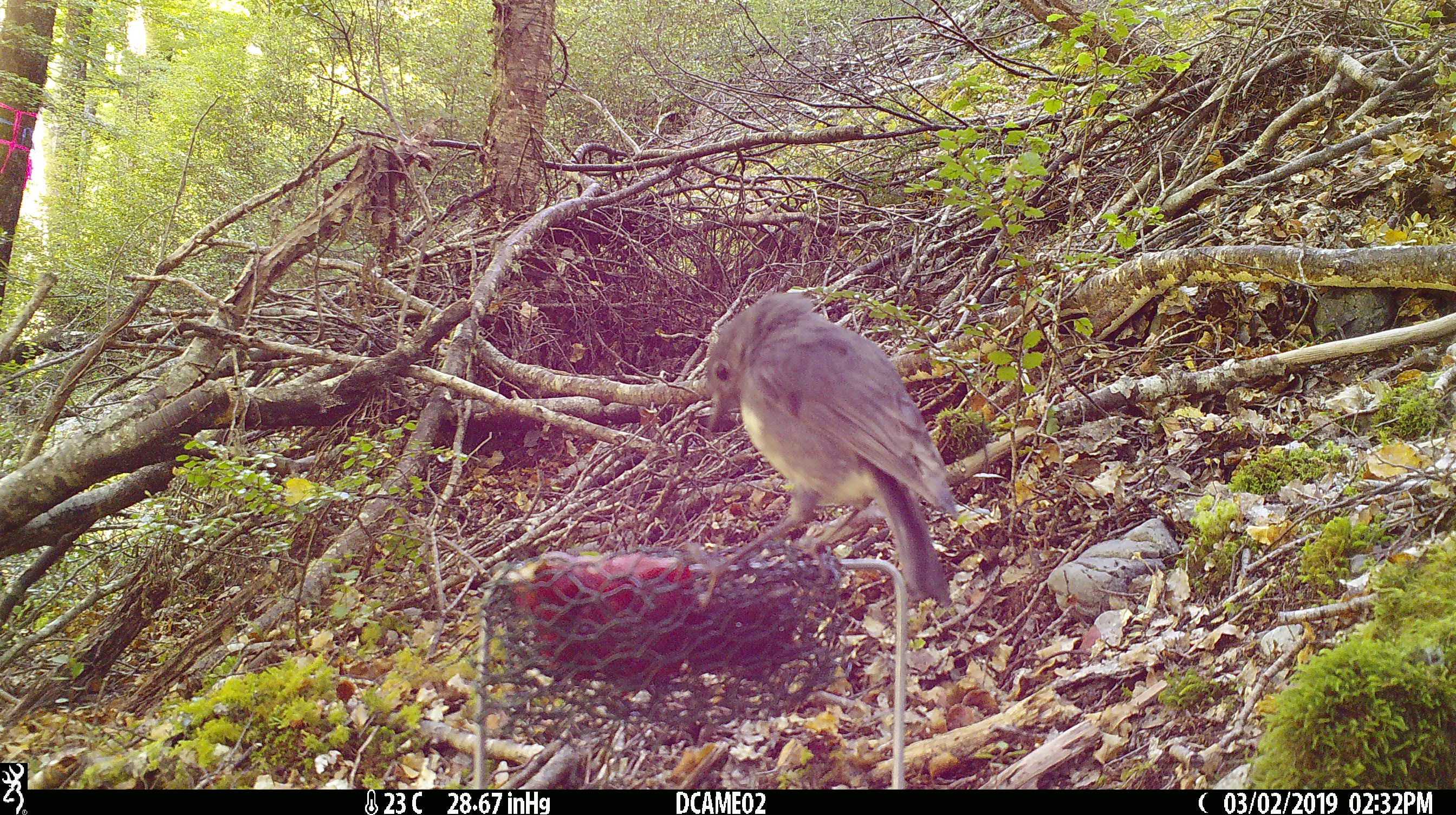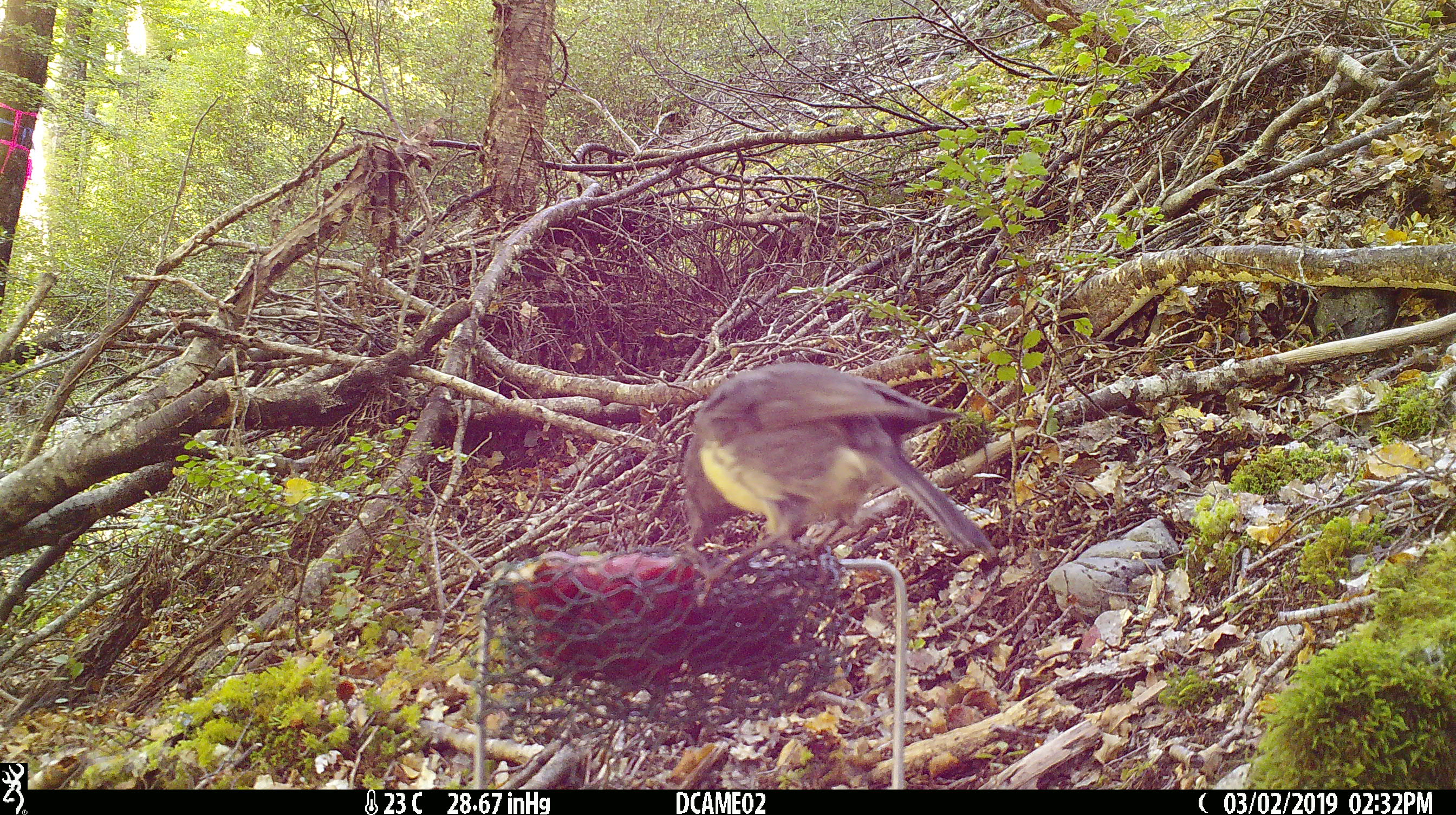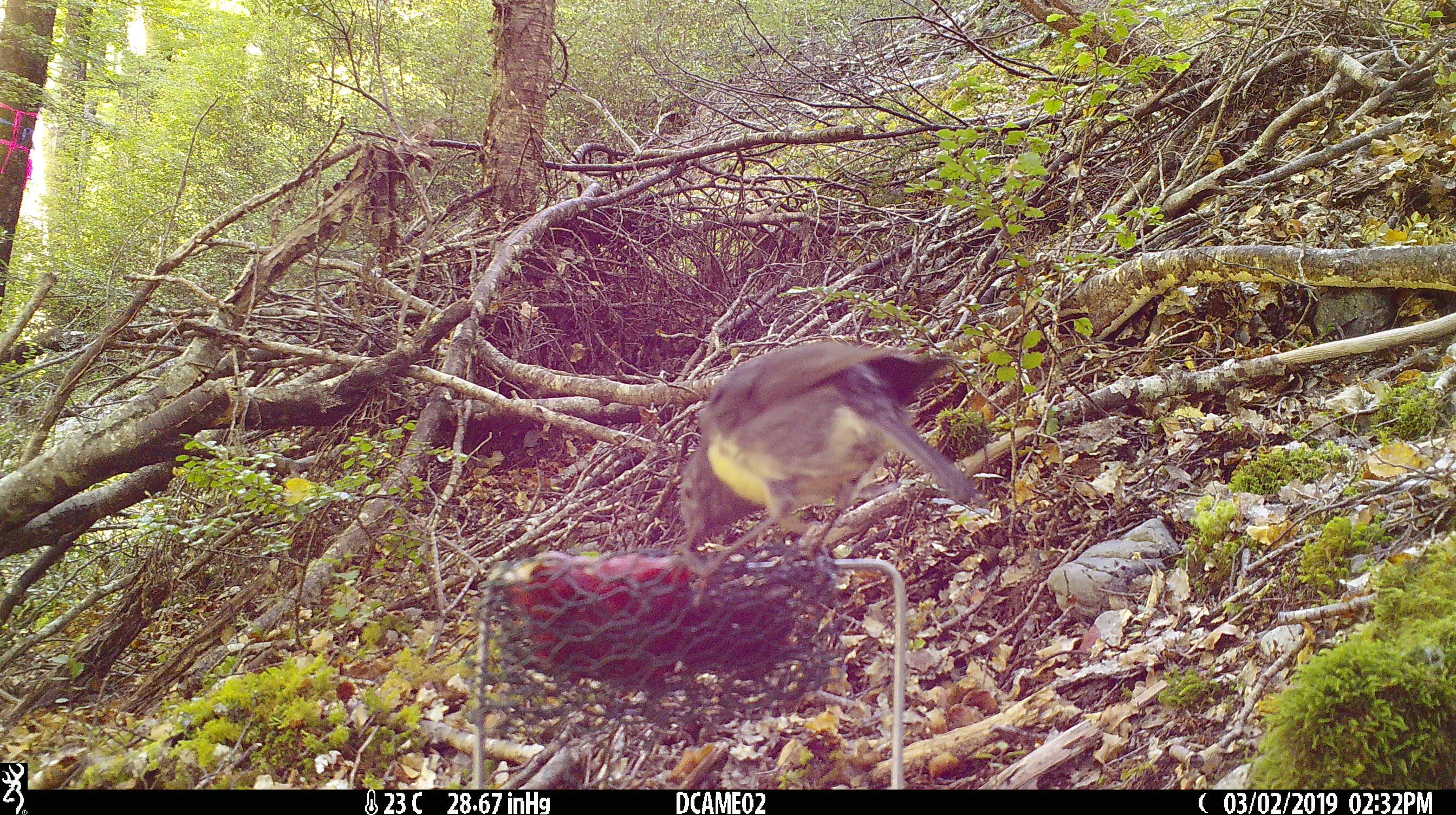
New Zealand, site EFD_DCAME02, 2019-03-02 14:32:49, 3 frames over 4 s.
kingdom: Animalia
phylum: Chordata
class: Aves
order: Passeriformes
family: Petroicidae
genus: Petroica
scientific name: Petroica australis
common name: new zealand robin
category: robin